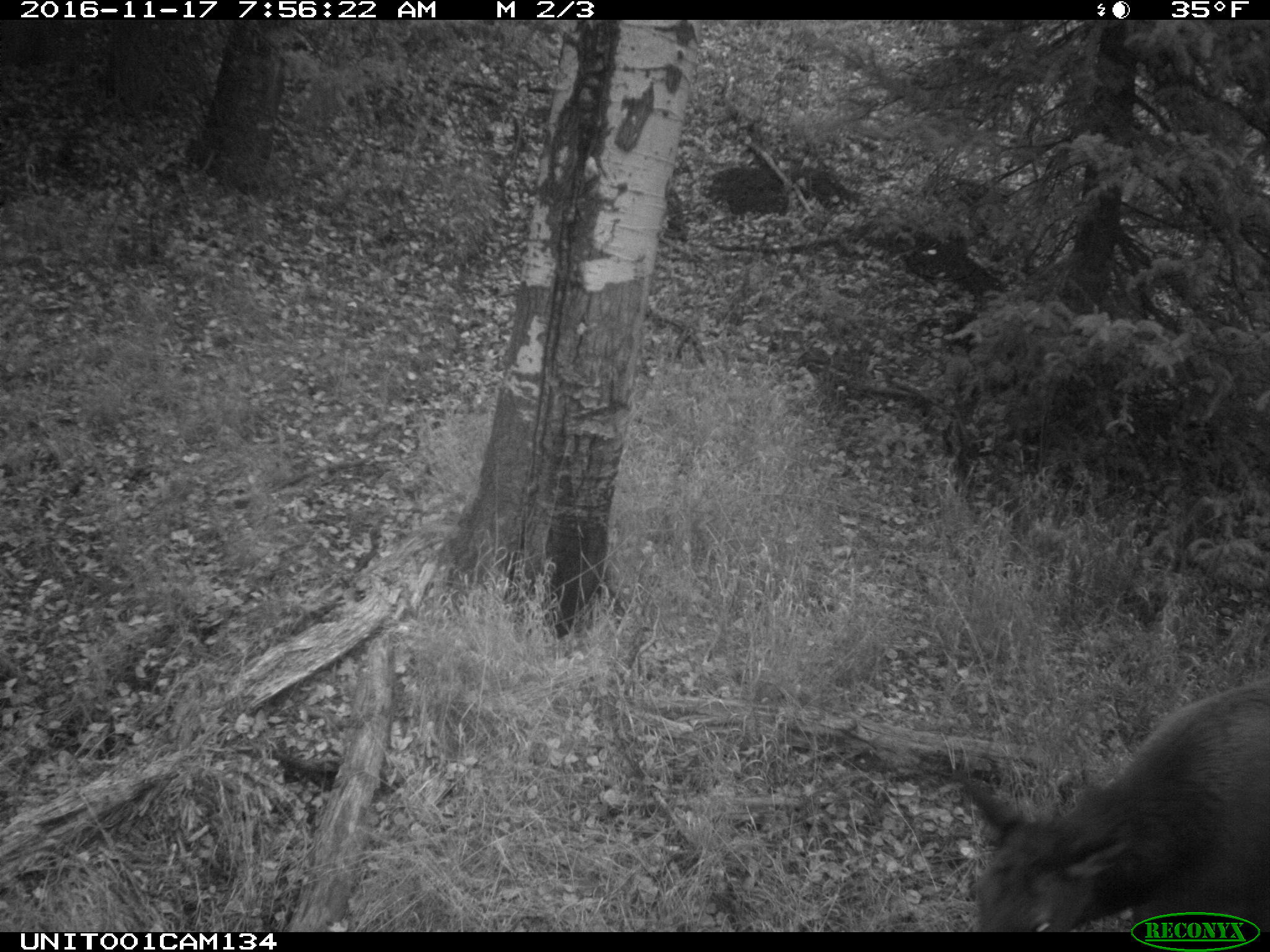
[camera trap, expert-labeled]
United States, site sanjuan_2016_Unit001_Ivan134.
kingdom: Animalia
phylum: Chordata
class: Mammalia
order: Artiodactyla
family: Cervidae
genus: Cervus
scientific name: Cervus elaphus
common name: red deer